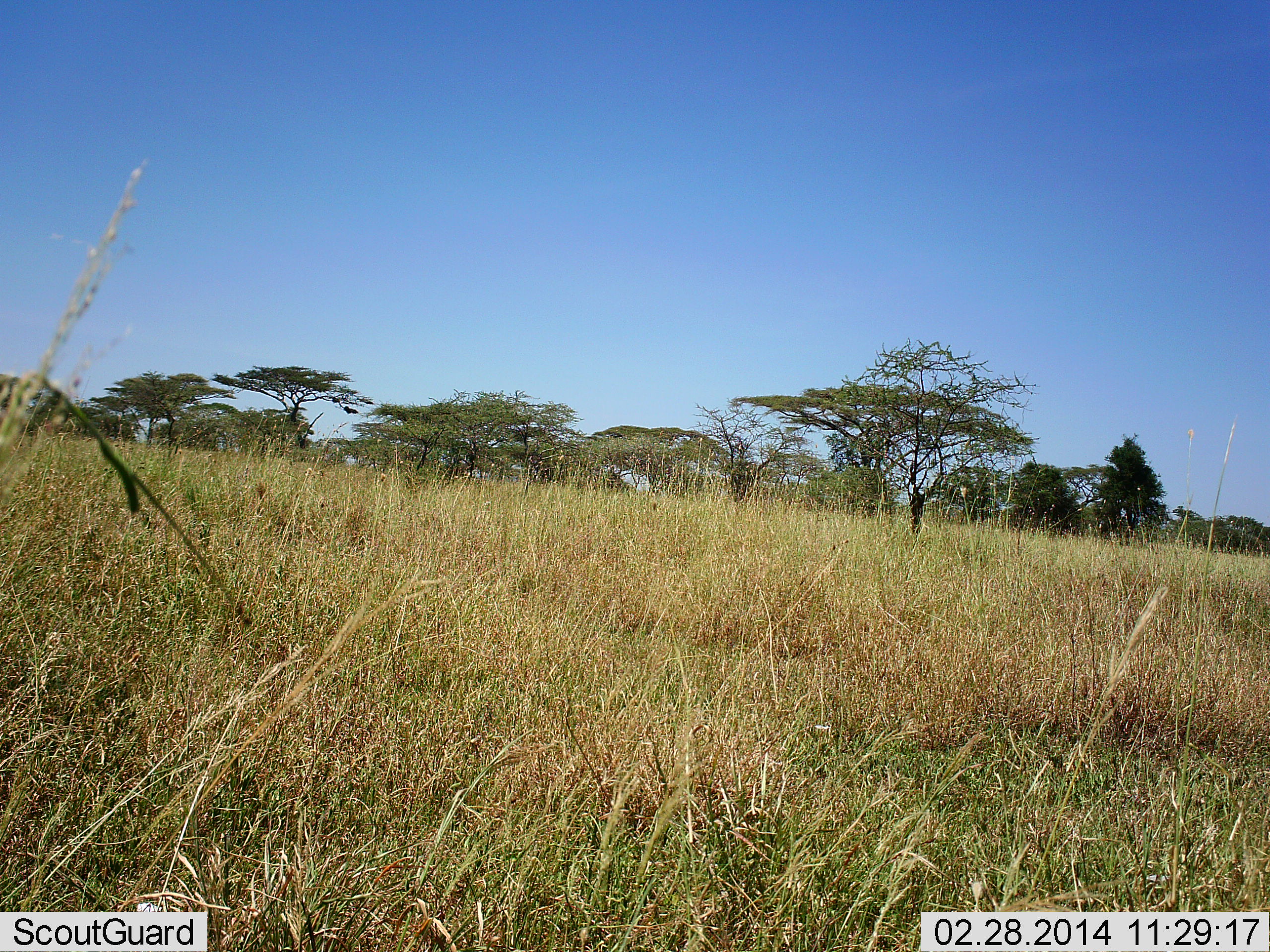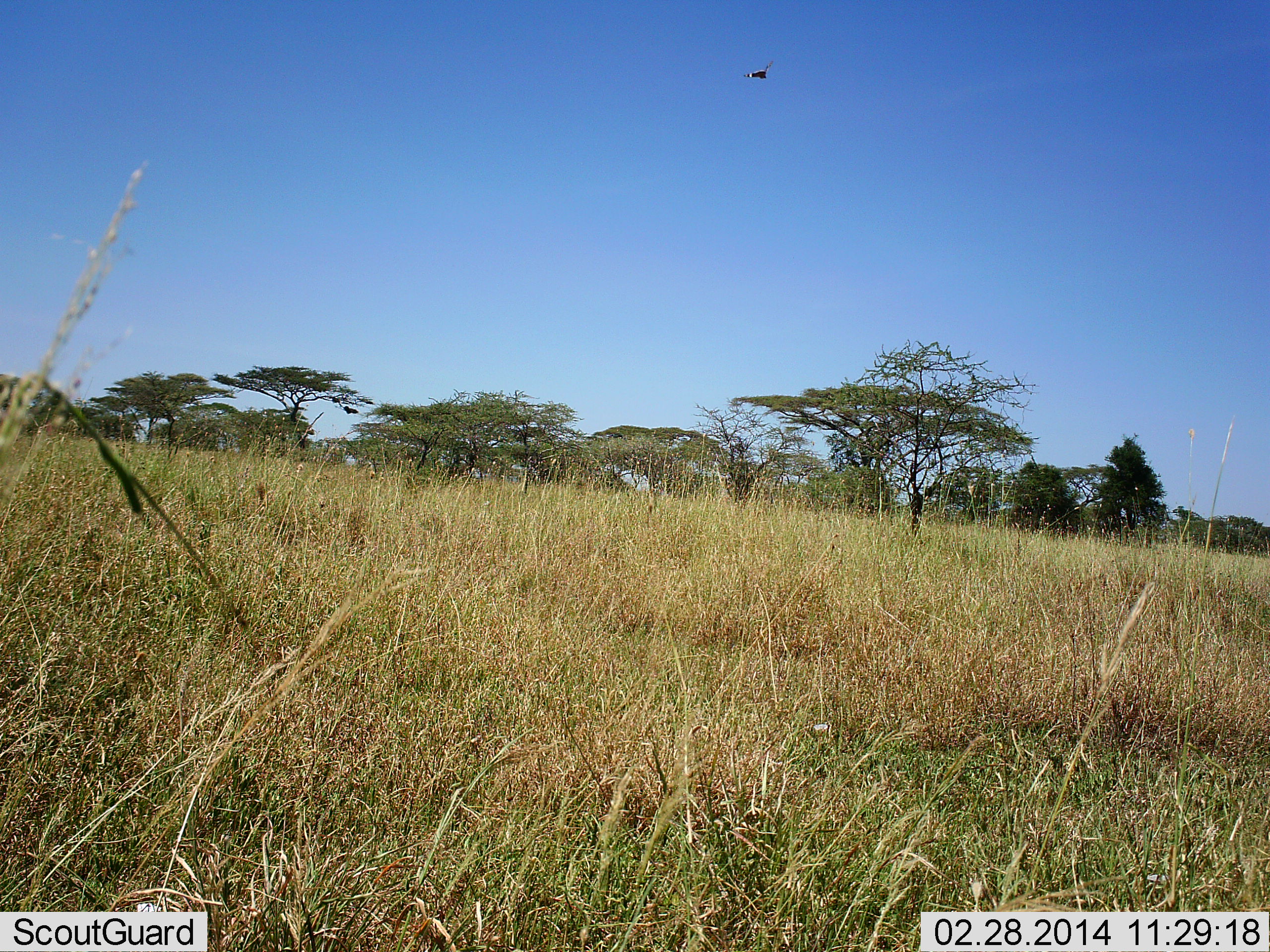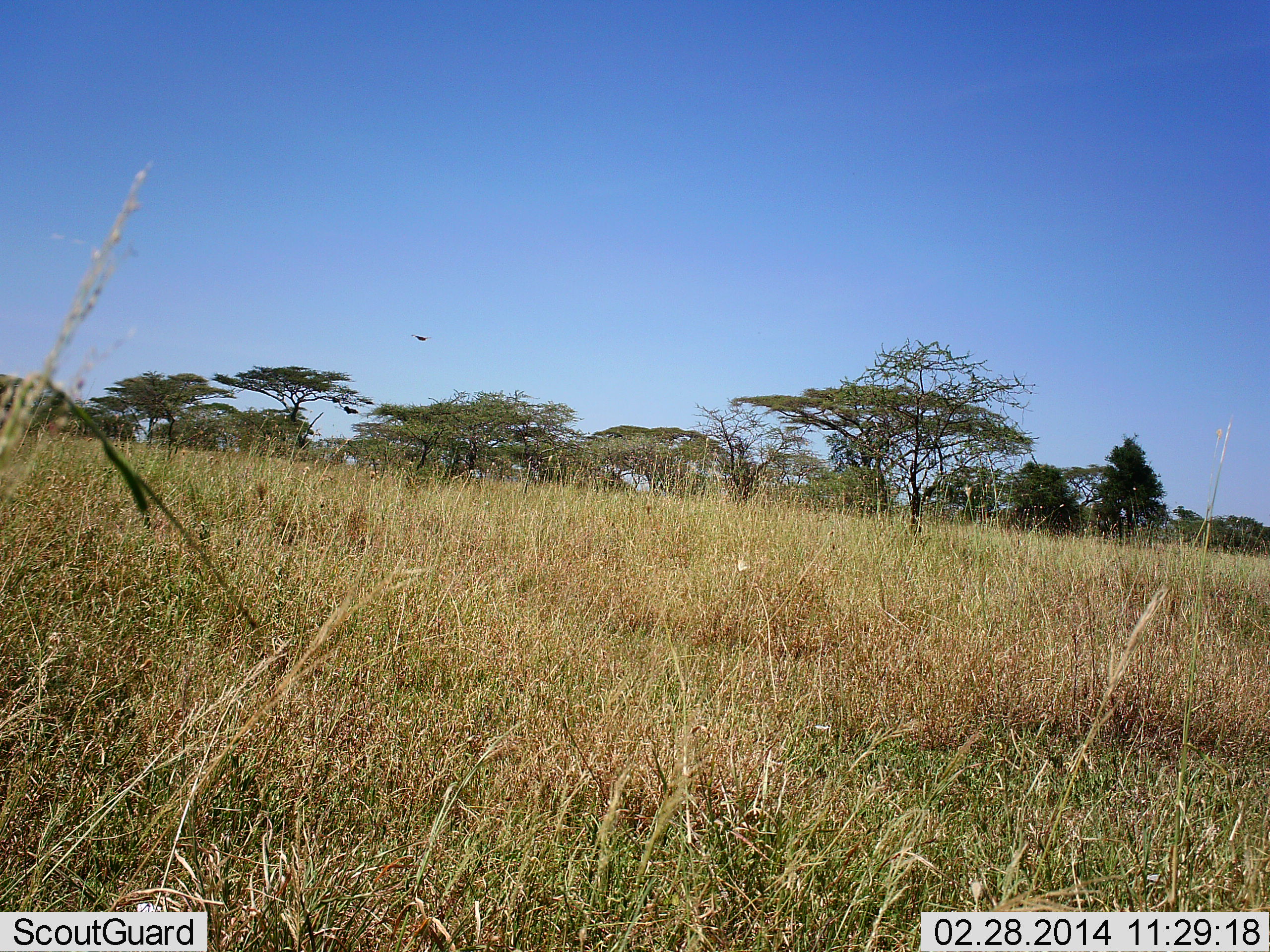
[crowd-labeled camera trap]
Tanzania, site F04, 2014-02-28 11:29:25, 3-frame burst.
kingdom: Animalia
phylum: Chordata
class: Aves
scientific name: Aves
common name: bird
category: otherbird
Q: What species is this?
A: Otherbird (bird) (Aves).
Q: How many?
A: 1.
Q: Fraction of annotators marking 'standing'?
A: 0%.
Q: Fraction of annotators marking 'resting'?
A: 0%.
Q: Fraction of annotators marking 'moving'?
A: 86%.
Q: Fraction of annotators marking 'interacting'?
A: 14%.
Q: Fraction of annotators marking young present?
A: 0%.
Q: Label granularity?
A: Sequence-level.